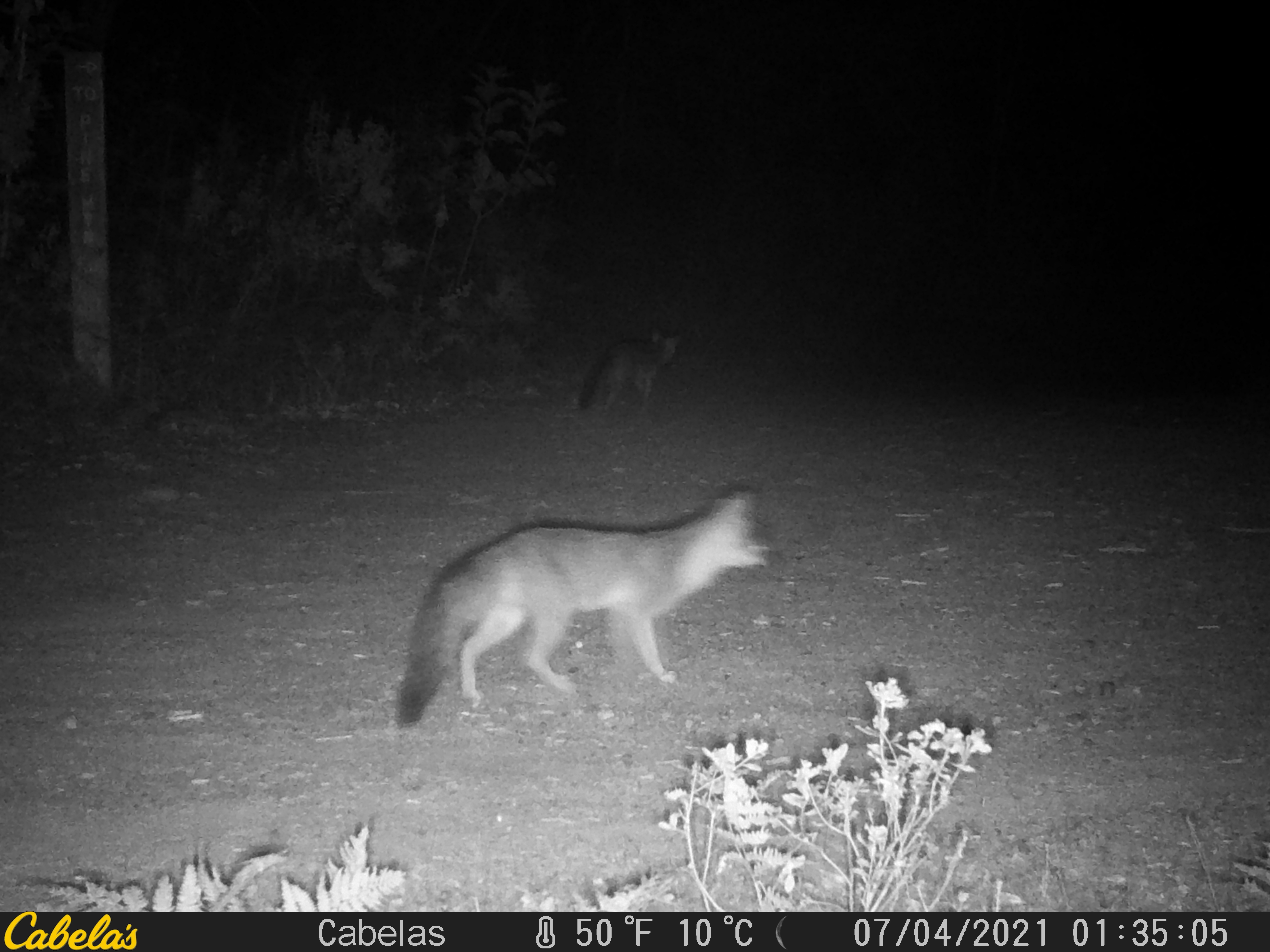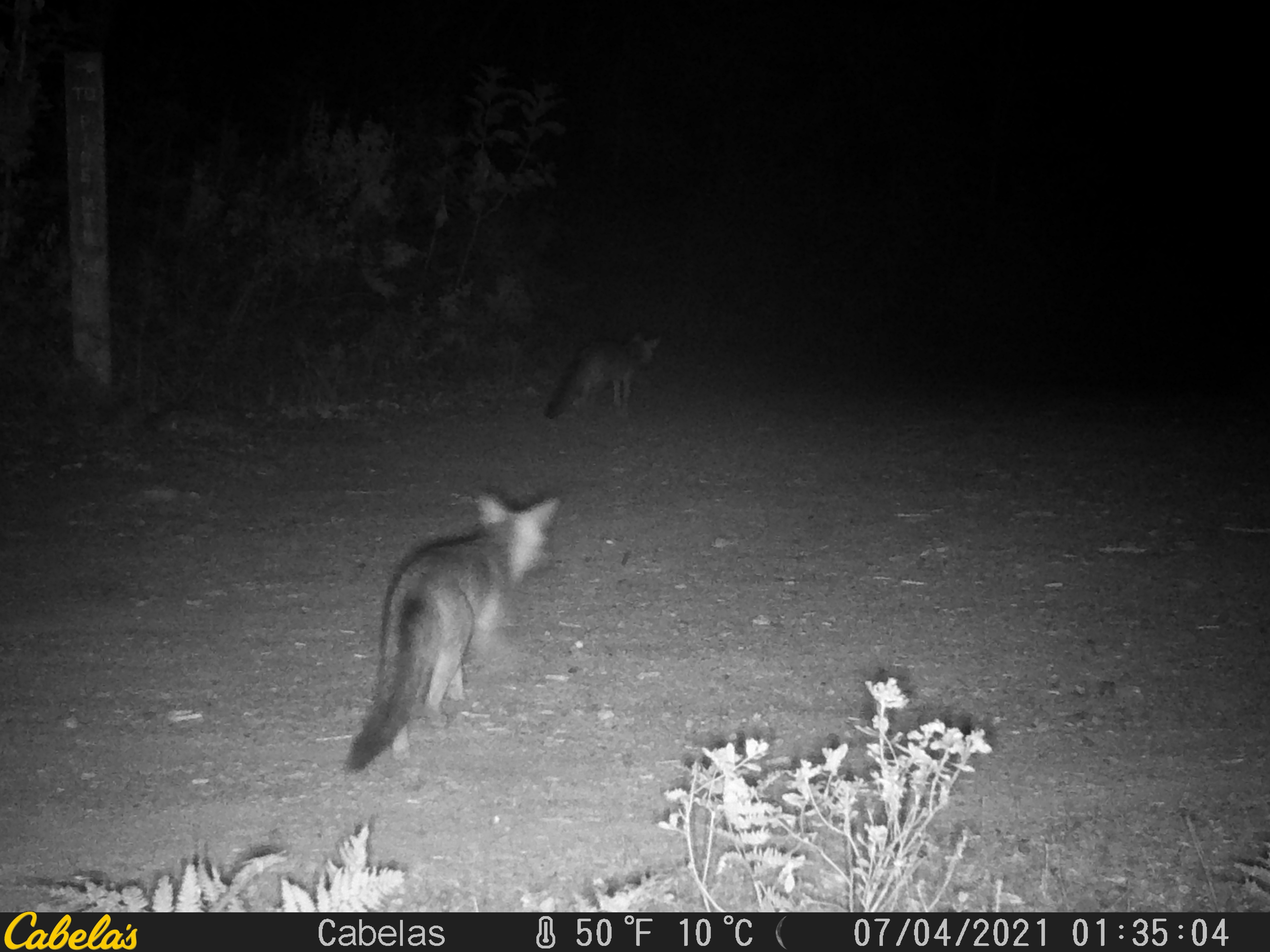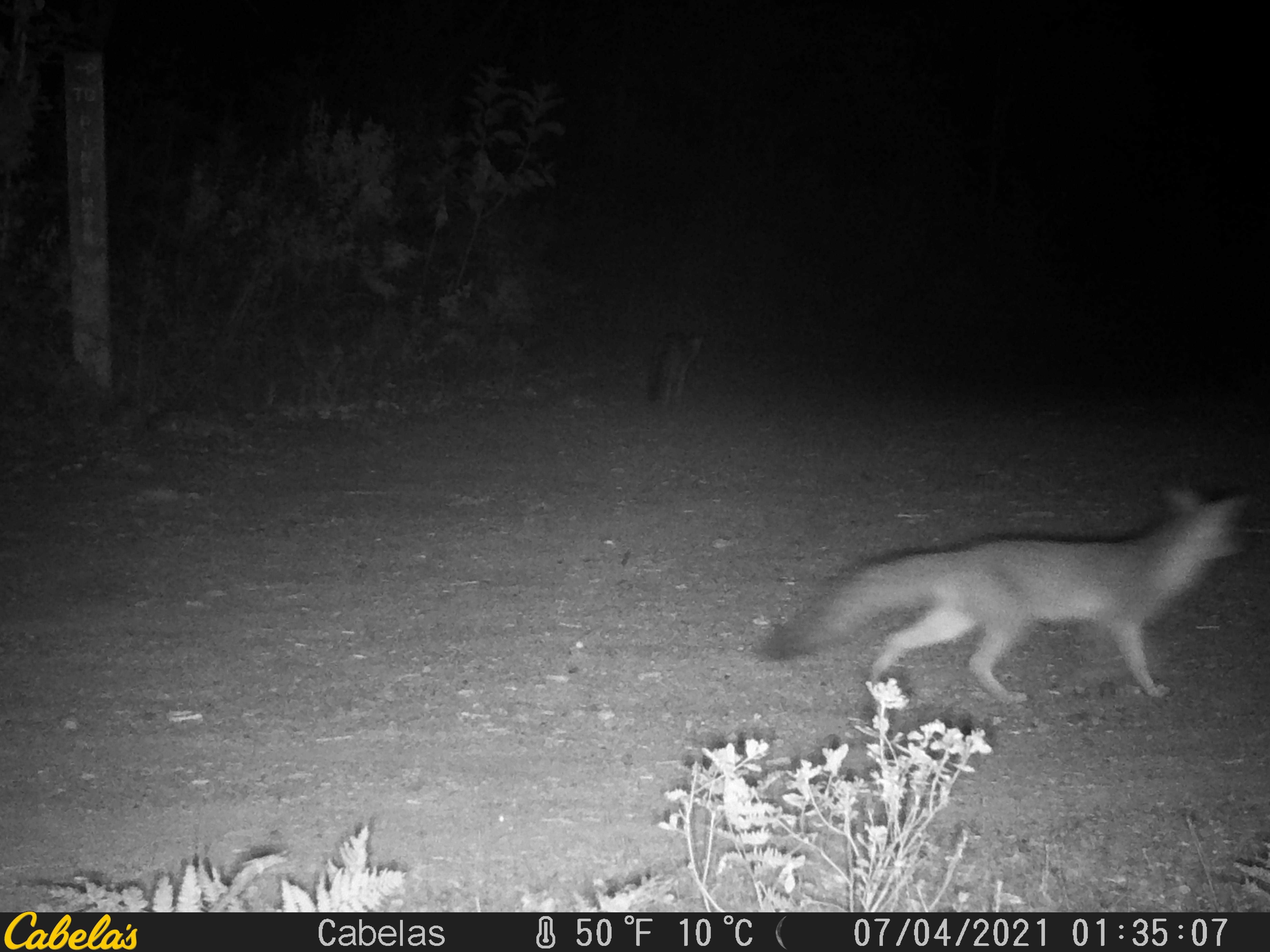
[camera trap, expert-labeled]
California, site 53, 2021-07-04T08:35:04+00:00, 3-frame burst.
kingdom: Animalia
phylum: Chordata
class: Mammalia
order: Carnivora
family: Canidae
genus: Urocyon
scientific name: Urocyon cinereoargenteus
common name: gray fox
Gray fox (Urocyon cinereoargenteus).